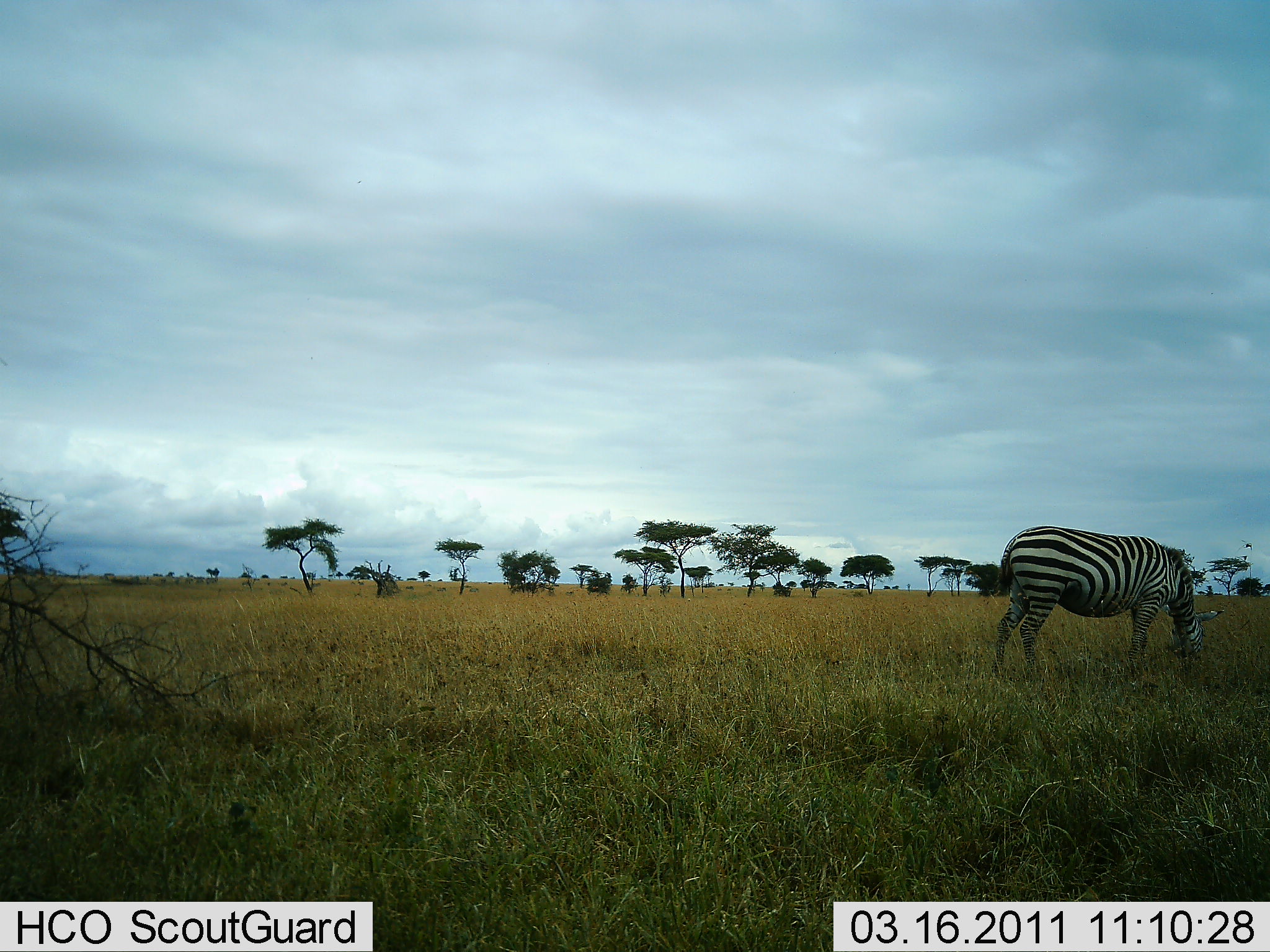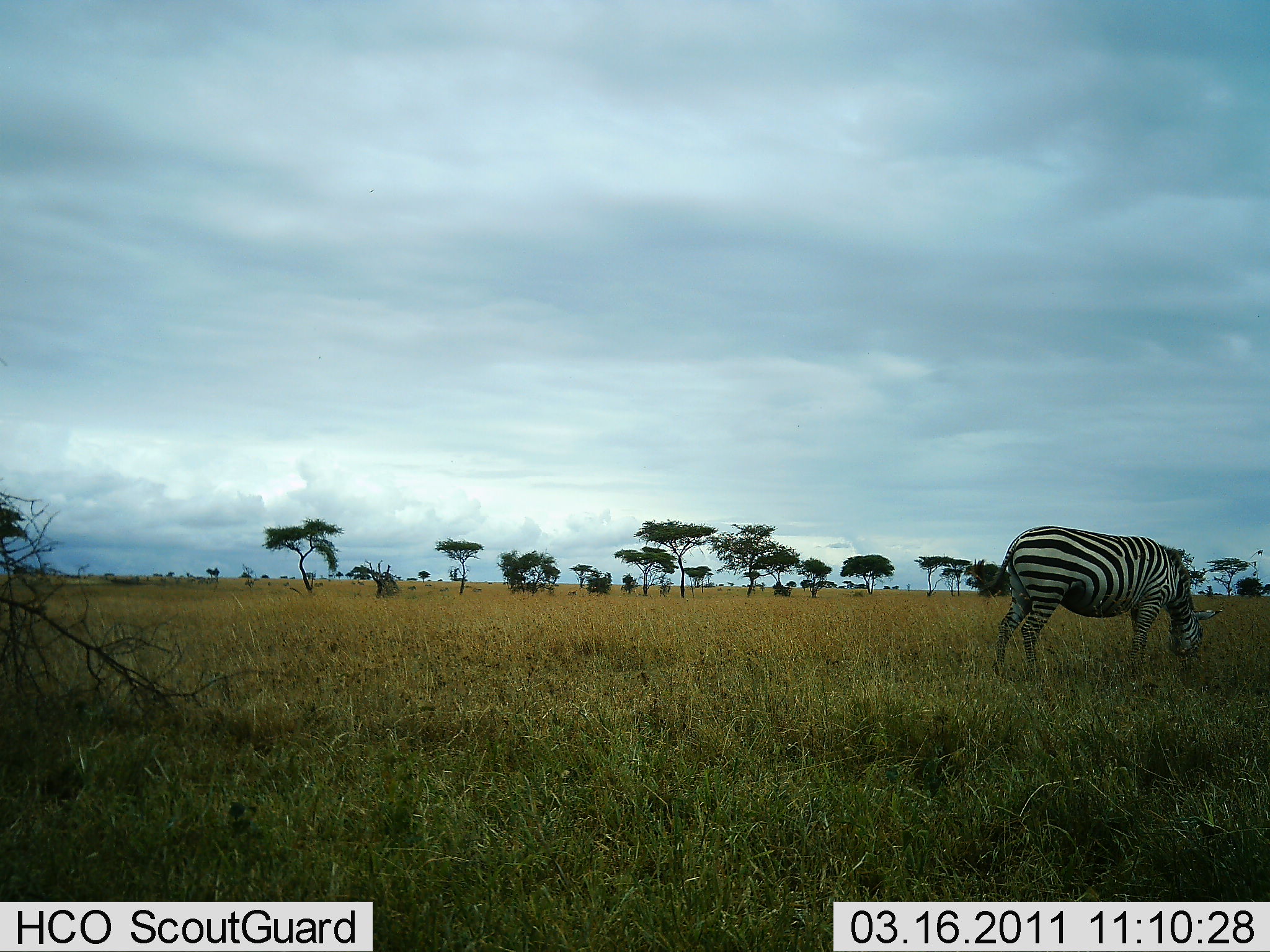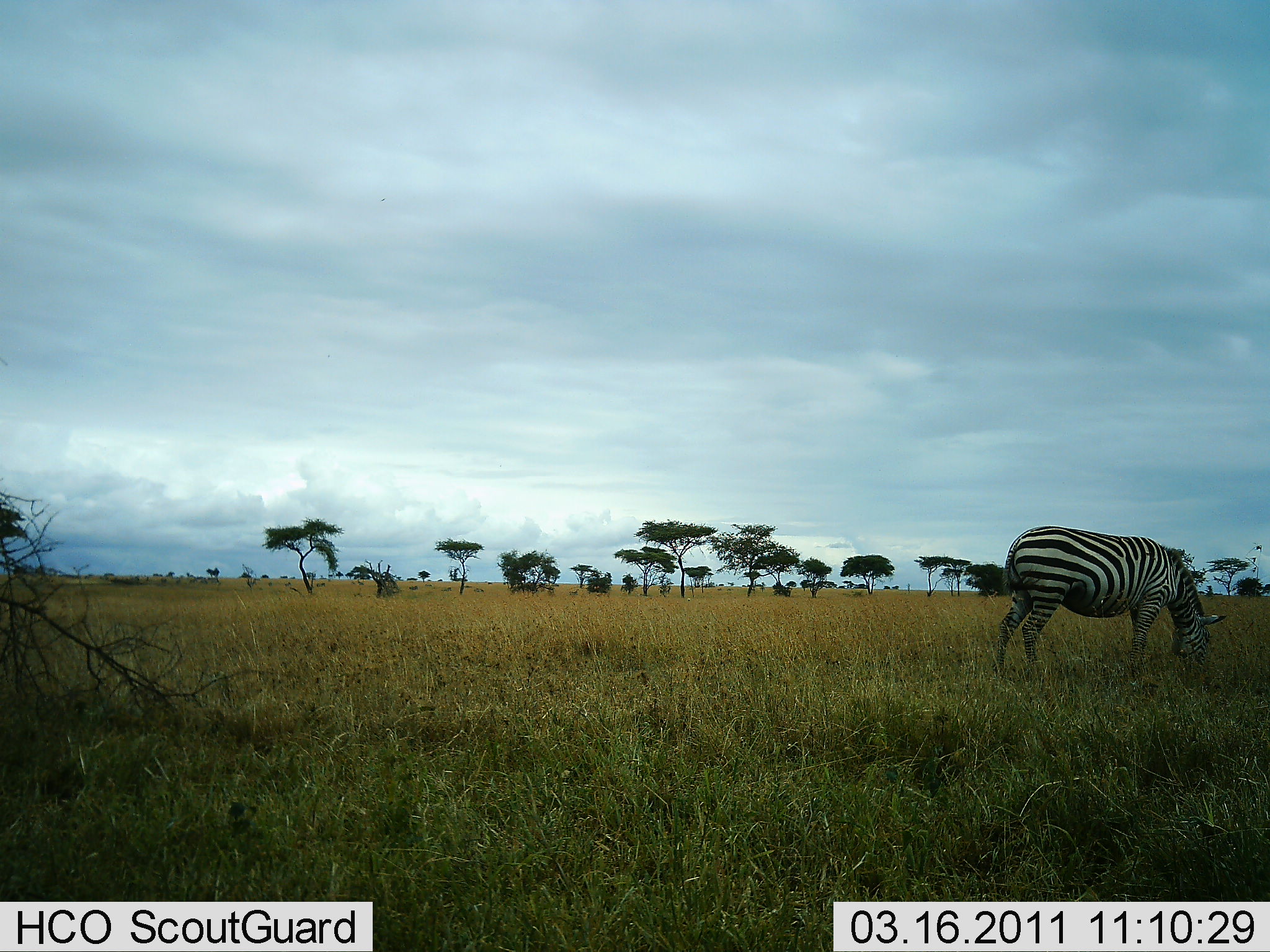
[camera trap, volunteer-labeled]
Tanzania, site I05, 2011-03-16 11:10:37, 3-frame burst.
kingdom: Animalia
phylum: Chordata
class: Mammalia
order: Perissodactyla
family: Equidae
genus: Equus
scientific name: Equus quagga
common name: plains zebra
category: zebra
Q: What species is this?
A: Zebra (plains zebra) (Equus quagga).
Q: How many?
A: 1.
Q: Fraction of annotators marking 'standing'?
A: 42%.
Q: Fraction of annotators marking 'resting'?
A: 0%.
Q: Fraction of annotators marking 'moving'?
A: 0%.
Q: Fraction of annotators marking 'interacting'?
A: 0%.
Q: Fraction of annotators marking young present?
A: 0%.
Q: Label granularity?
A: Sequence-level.